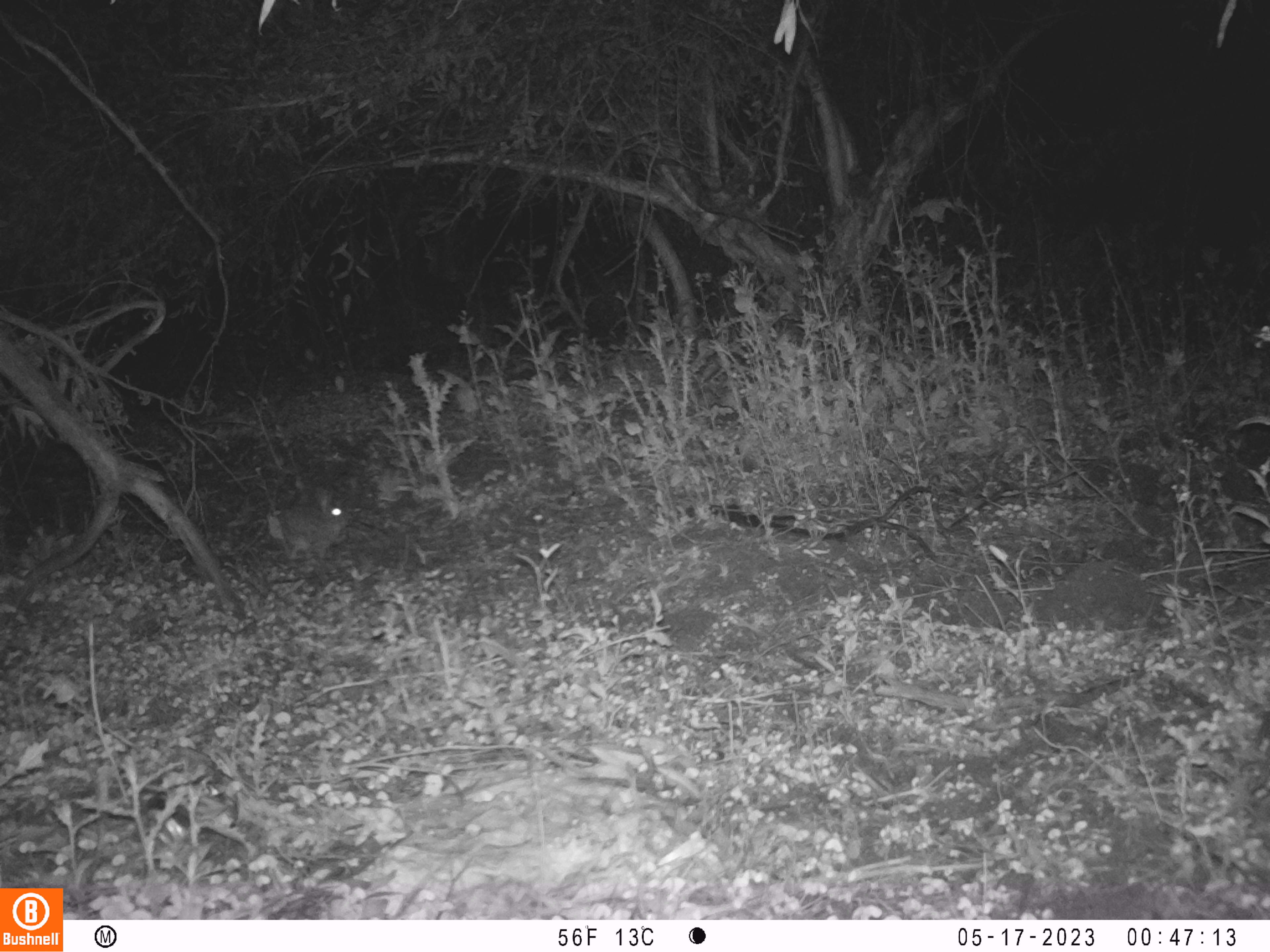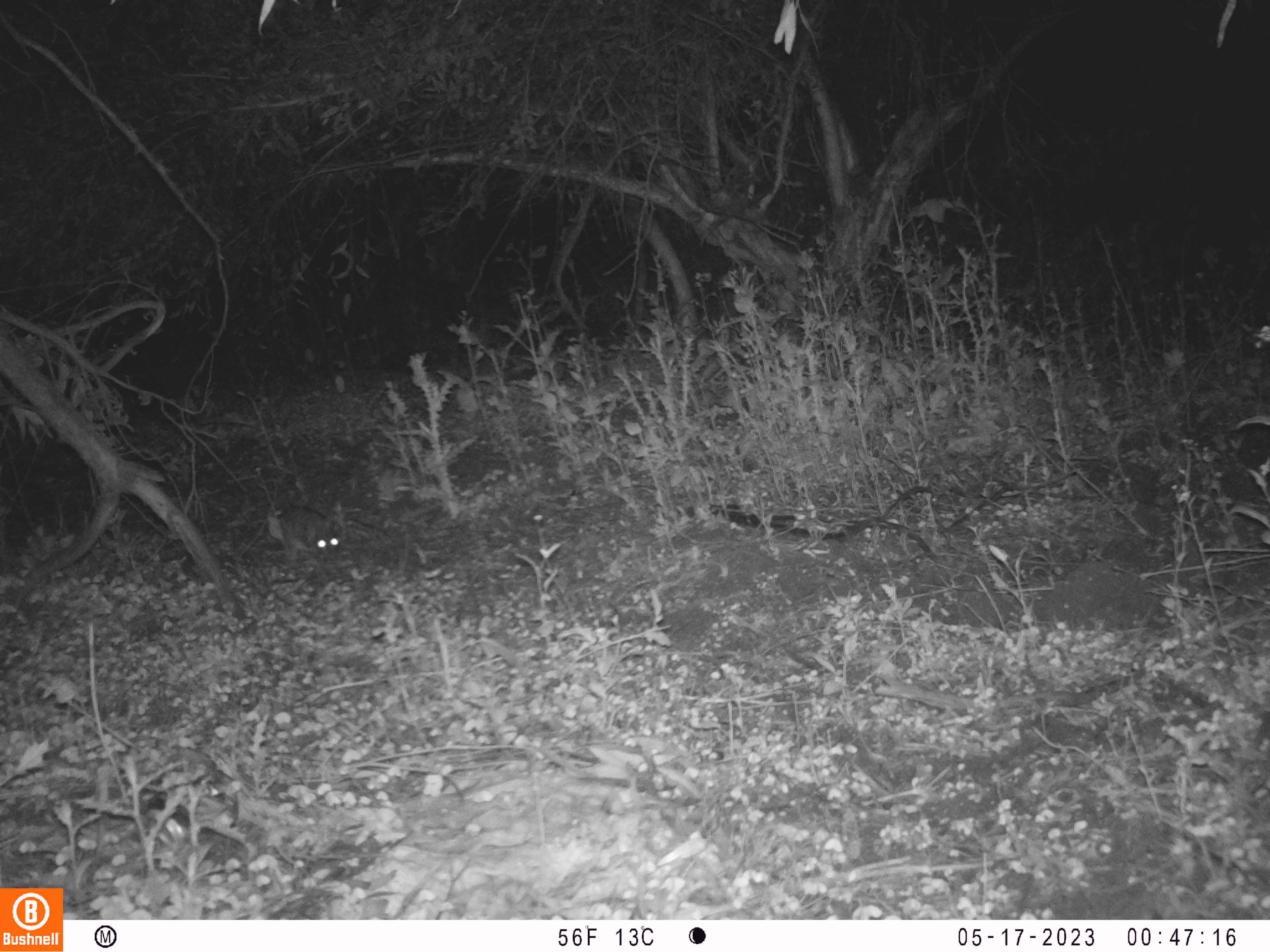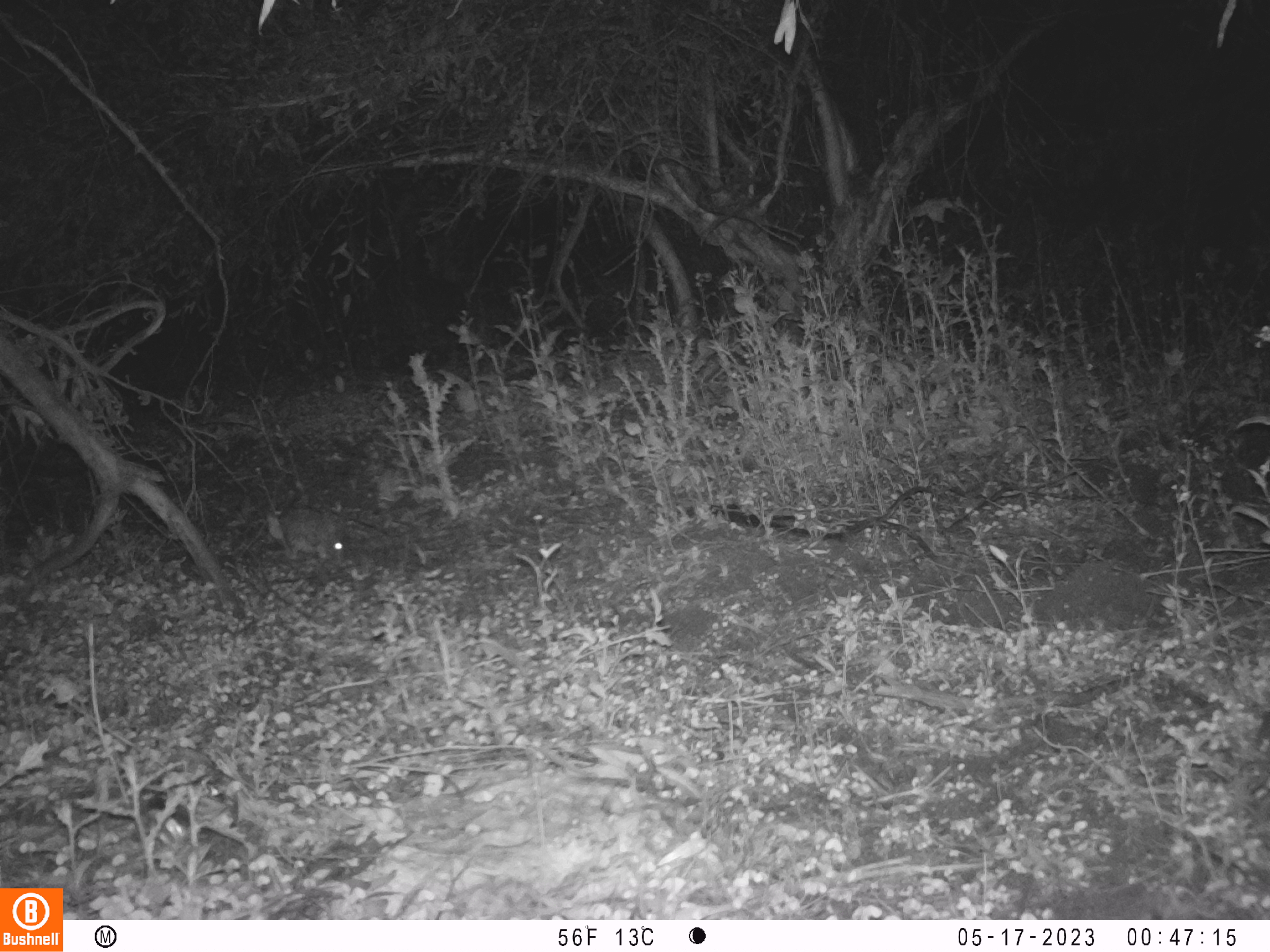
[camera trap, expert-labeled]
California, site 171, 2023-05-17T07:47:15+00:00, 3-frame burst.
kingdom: Animalia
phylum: Chordata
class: Mammalia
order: Lagomorpha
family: Leporidae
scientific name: Leporidae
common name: rabbit